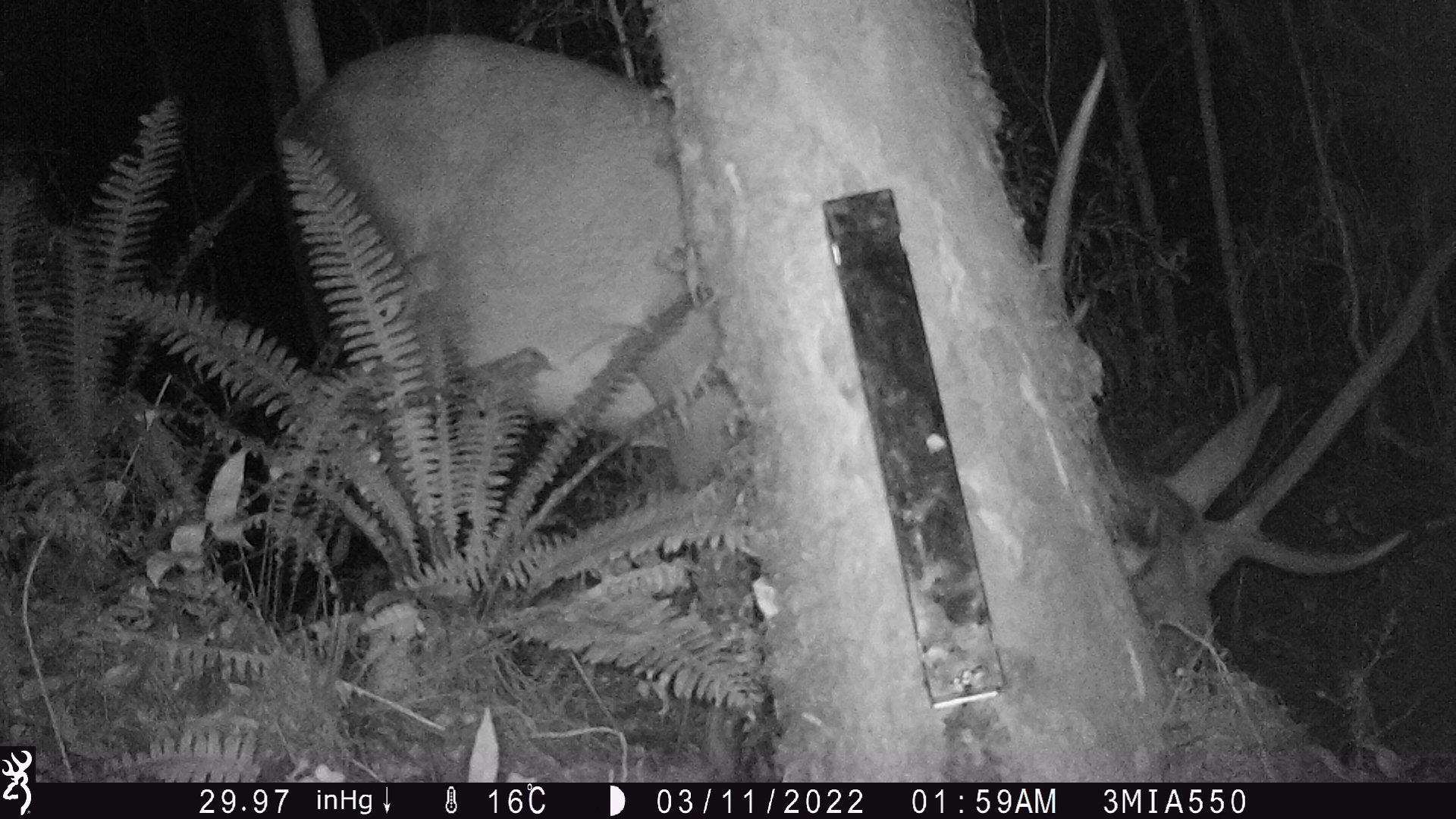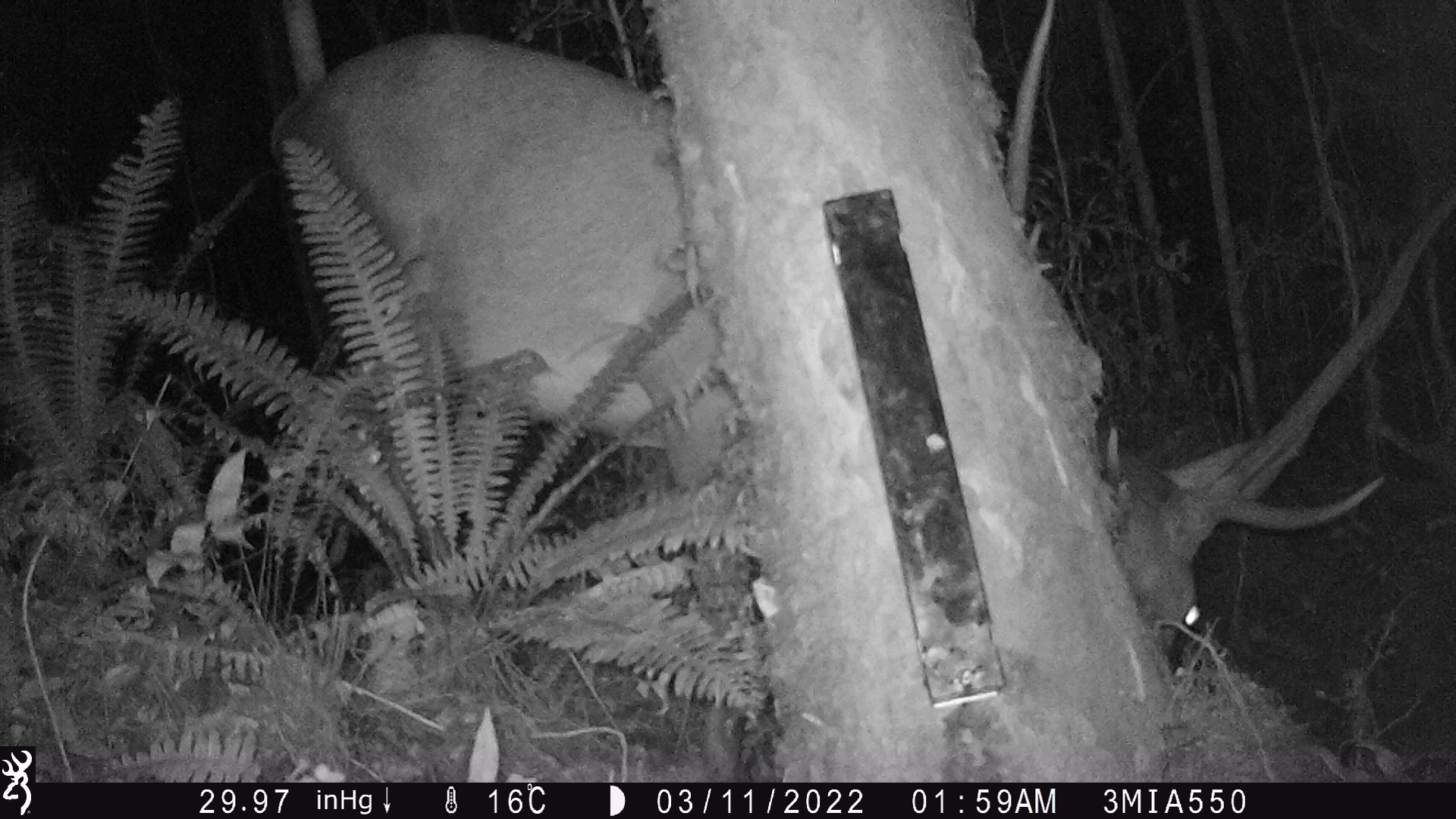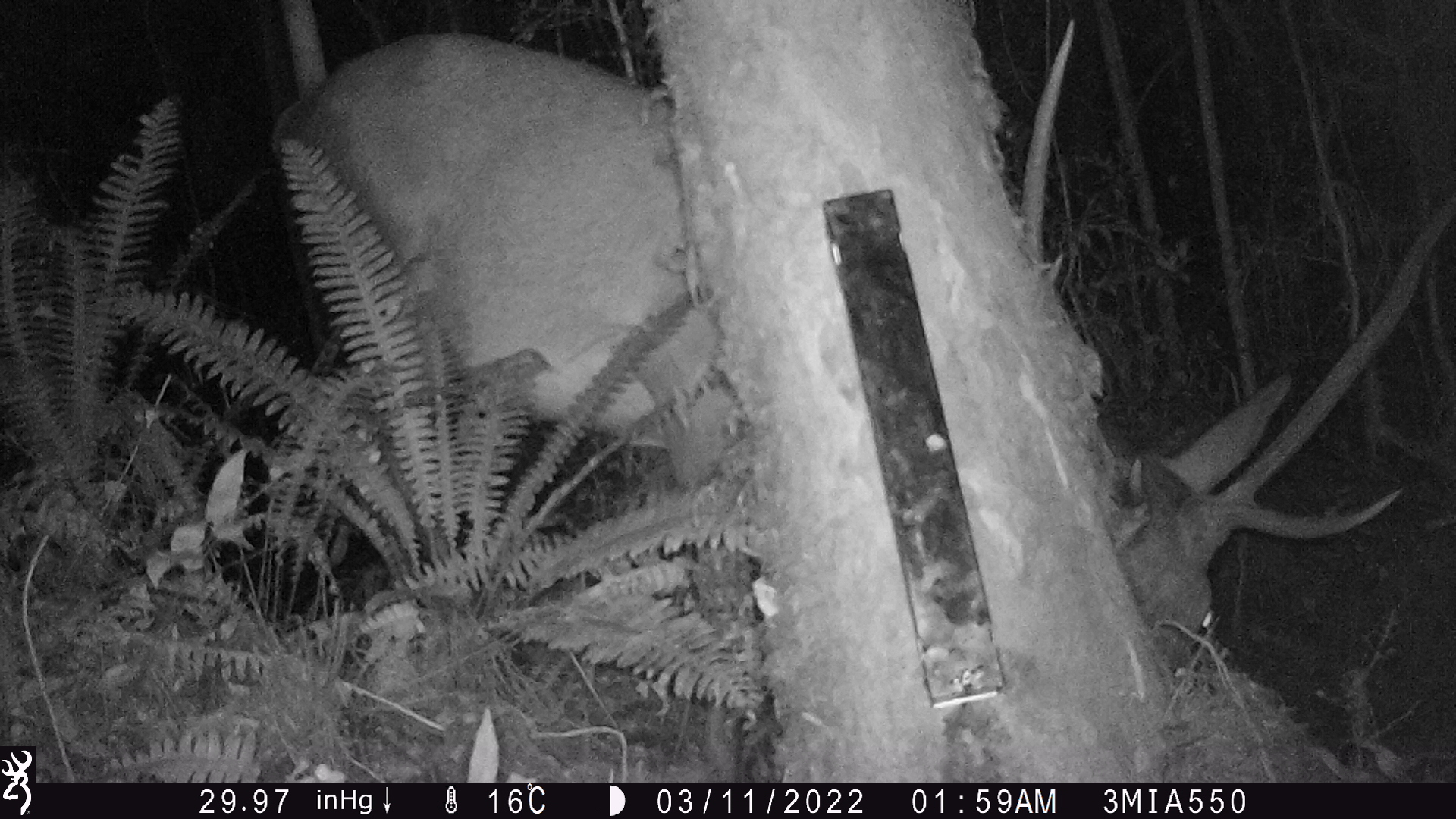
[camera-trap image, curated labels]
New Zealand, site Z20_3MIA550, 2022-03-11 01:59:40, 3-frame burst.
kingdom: Animalia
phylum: Chordata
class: Mammalia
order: Artiodactyla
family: Cervidae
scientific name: Cervidae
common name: deer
Deer (Cervidae).